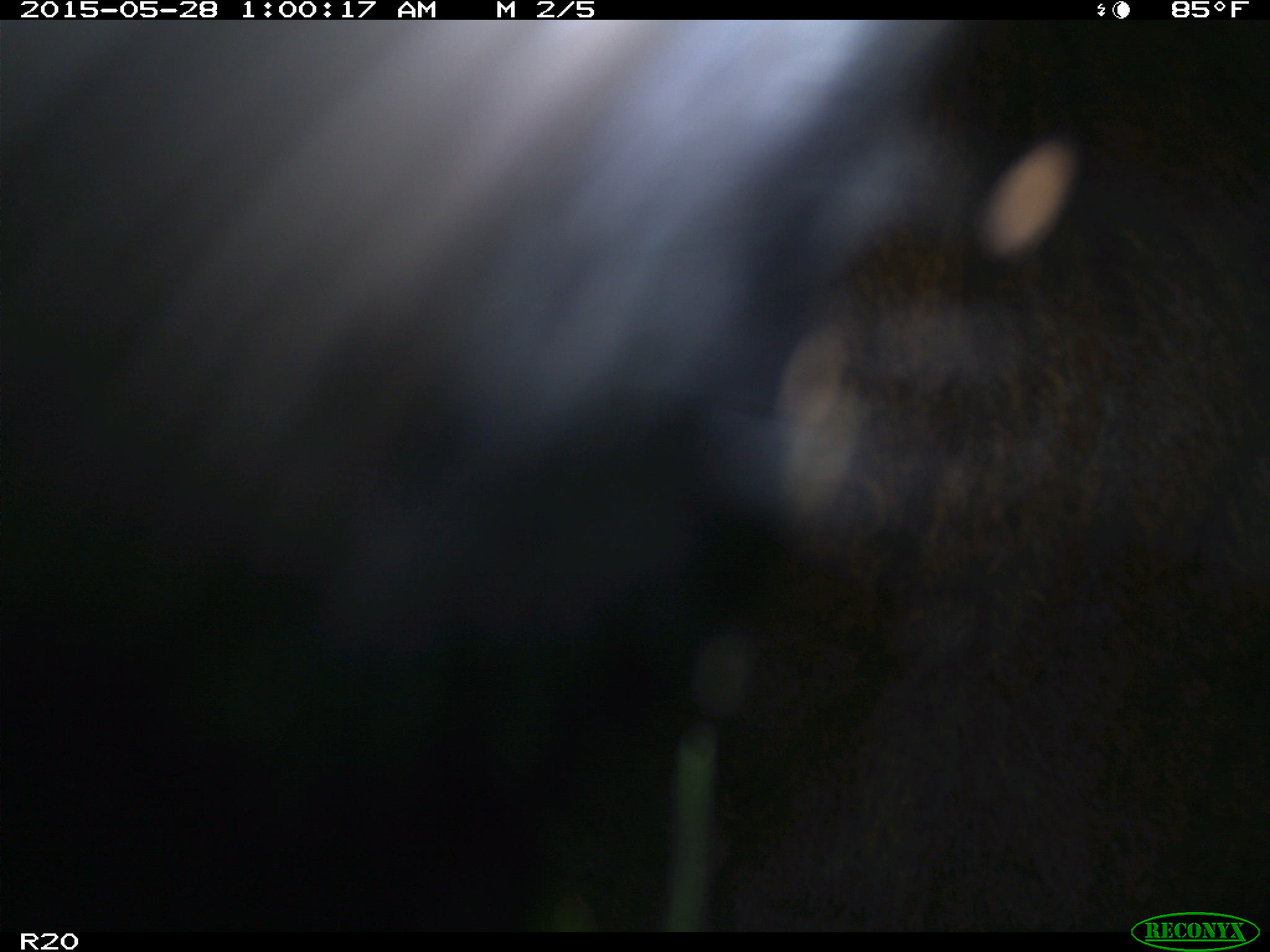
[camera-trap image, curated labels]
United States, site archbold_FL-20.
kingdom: Animalia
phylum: Chordata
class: Mammalia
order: Artiodactyla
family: Bovidae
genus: Bos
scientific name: Bos taurus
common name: domestic cow